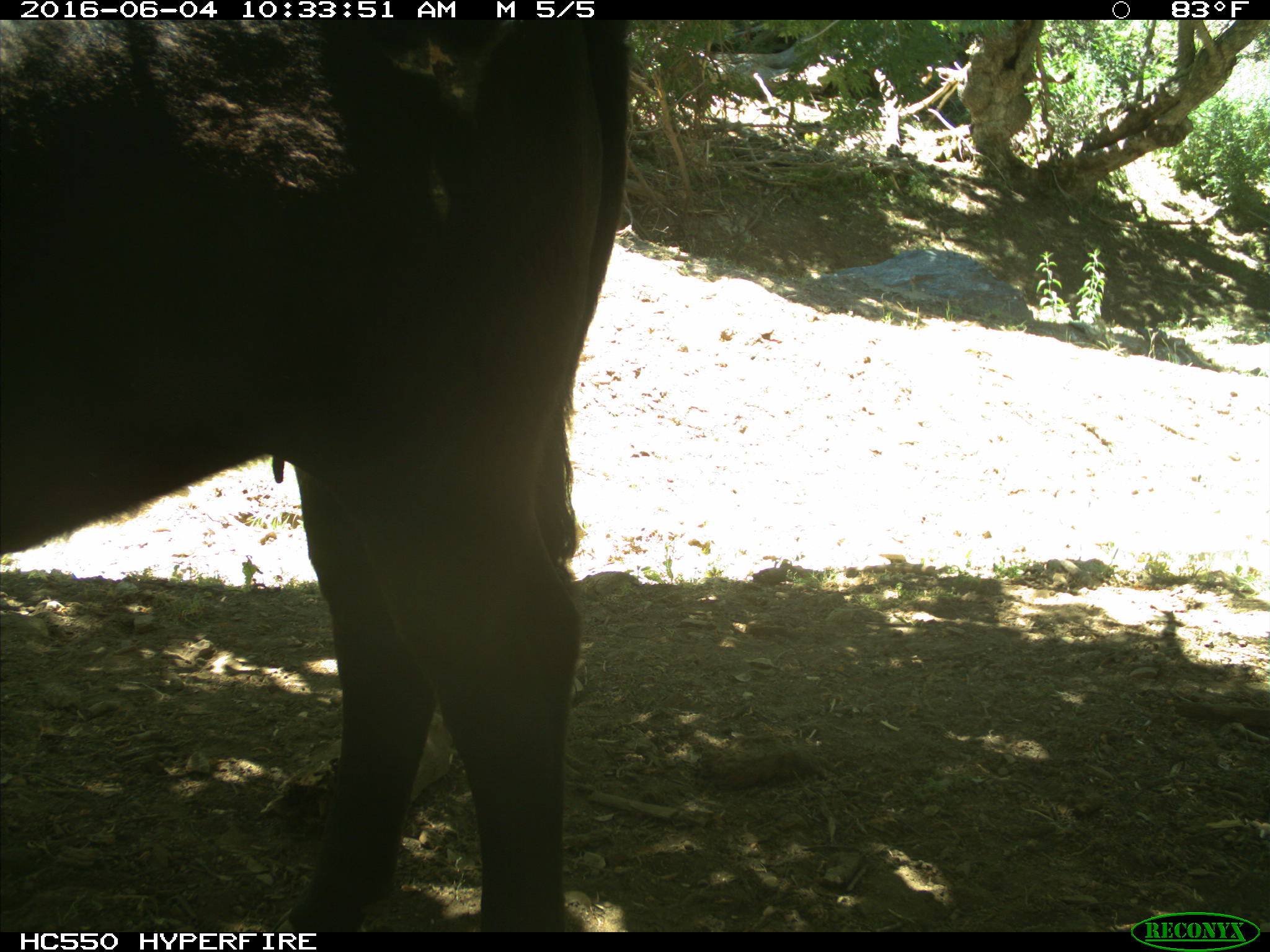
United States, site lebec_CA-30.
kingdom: Animalia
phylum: Chordata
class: Mammalia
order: Artiodactyla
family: Bovidae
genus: Bos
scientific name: Bos taurus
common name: domestic cow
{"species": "Bos taurus (domestic cow)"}